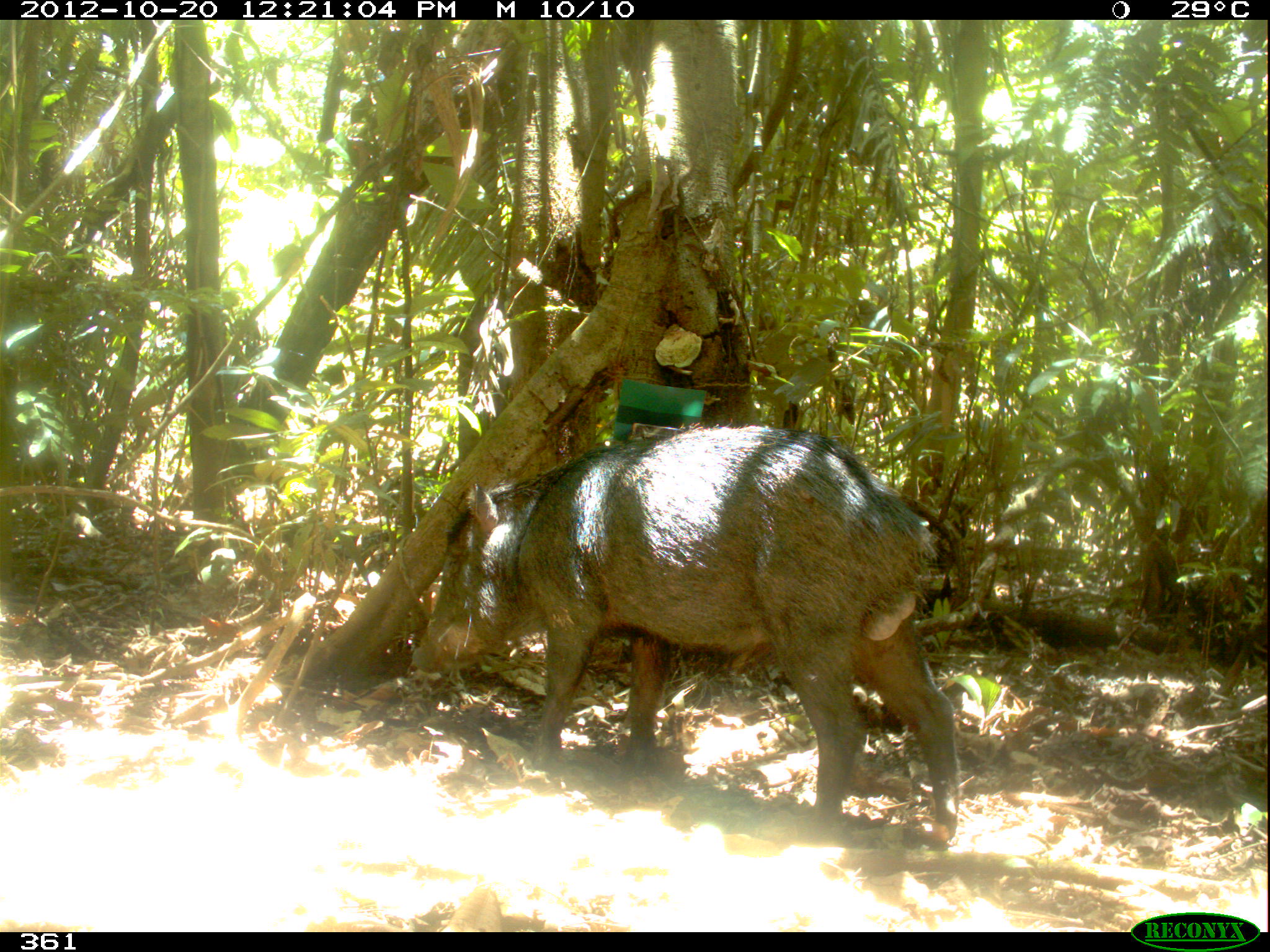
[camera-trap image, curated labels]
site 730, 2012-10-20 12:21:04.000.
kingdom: Animalia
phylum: Chordata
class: Mammalia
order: Artiodactyla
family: Tayassuidae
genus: Tayassu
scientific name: Tayassu pecari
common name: white-lipped peccary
Tayassu pecari (white-lipped peccary).